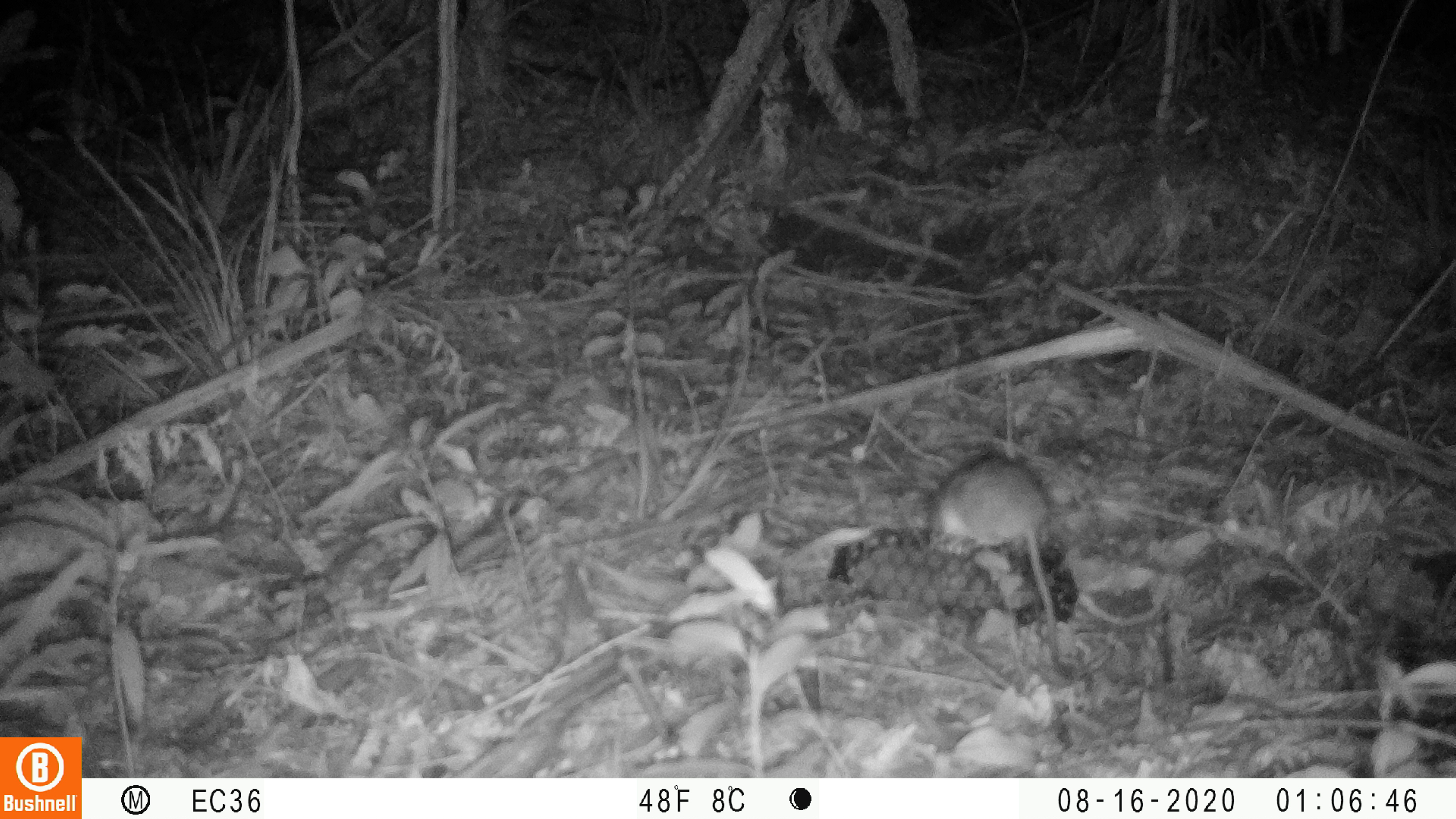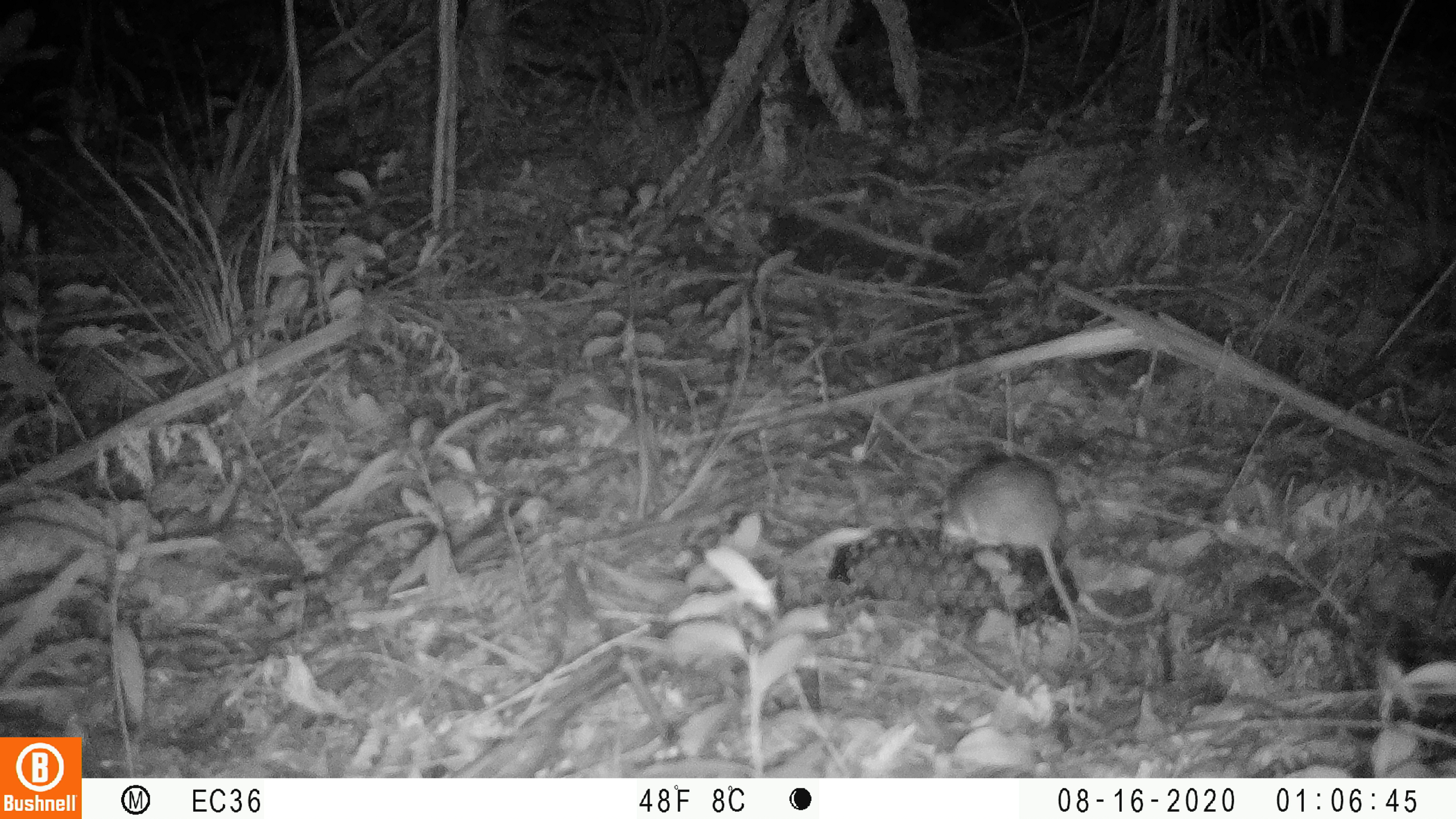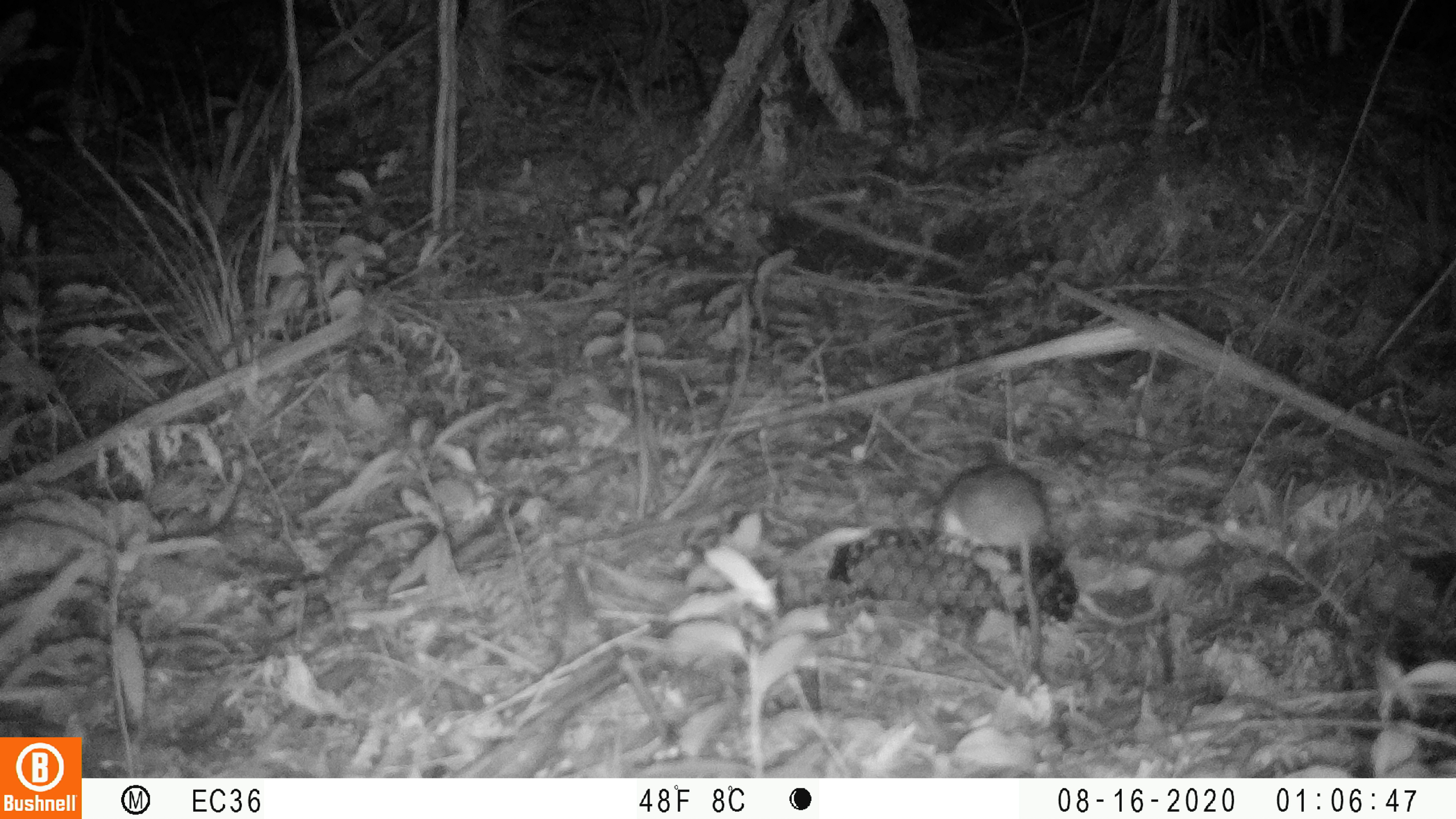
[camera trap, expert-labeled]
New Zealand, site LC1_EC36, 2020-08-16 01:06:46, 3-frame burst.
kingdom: Animalia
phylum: Chordata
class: Mammalia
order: Rodentia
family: Muridae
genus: Rattus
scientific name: Rattus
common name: rat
Rat (Rattus).